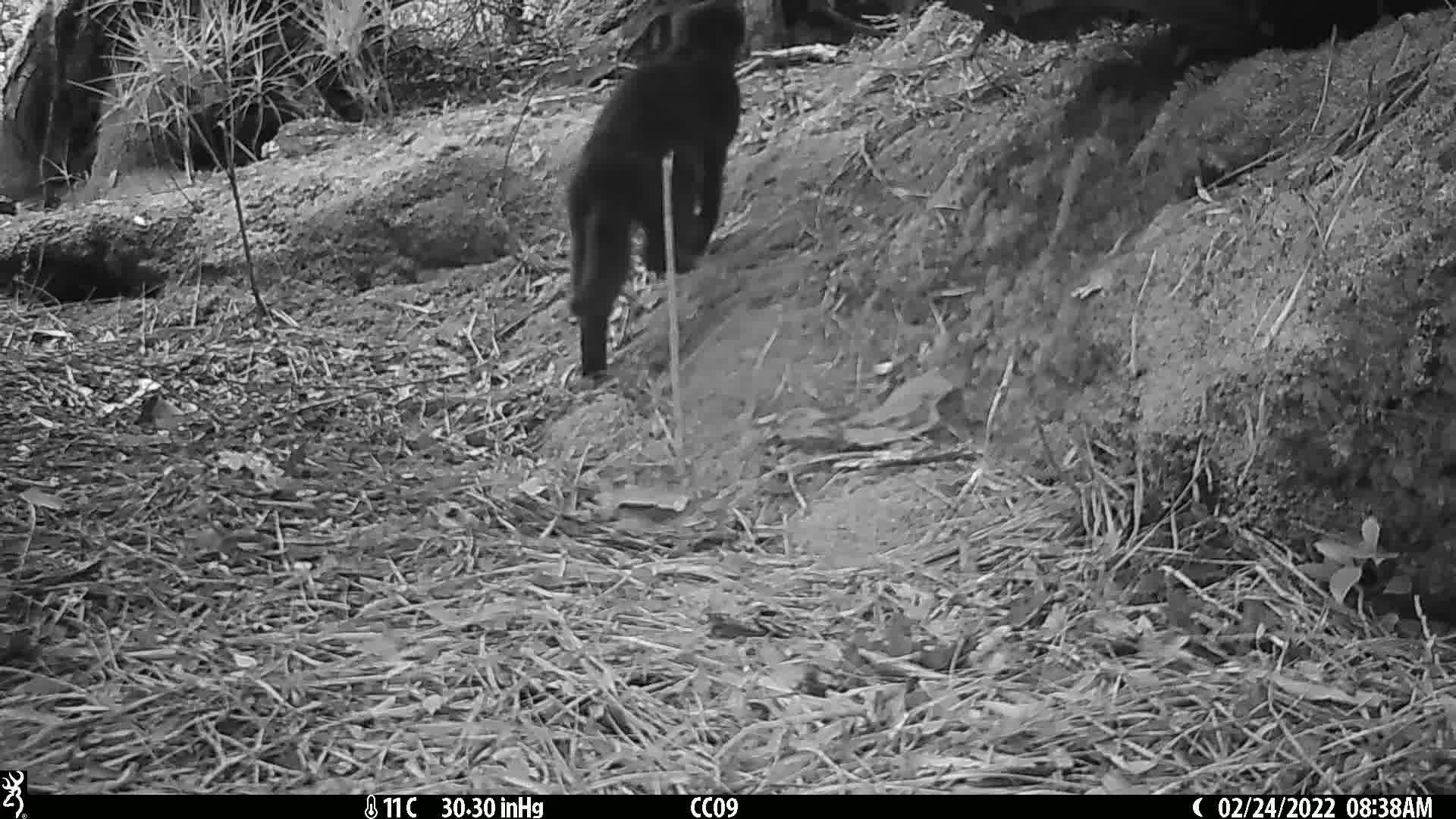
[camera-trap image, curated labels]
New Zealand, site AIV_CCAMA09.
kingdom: Animalia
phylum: Chordata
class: Mammalia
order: Carnivora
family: Felidae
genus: Felis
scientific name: Felis catus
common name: domestic cat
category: cat